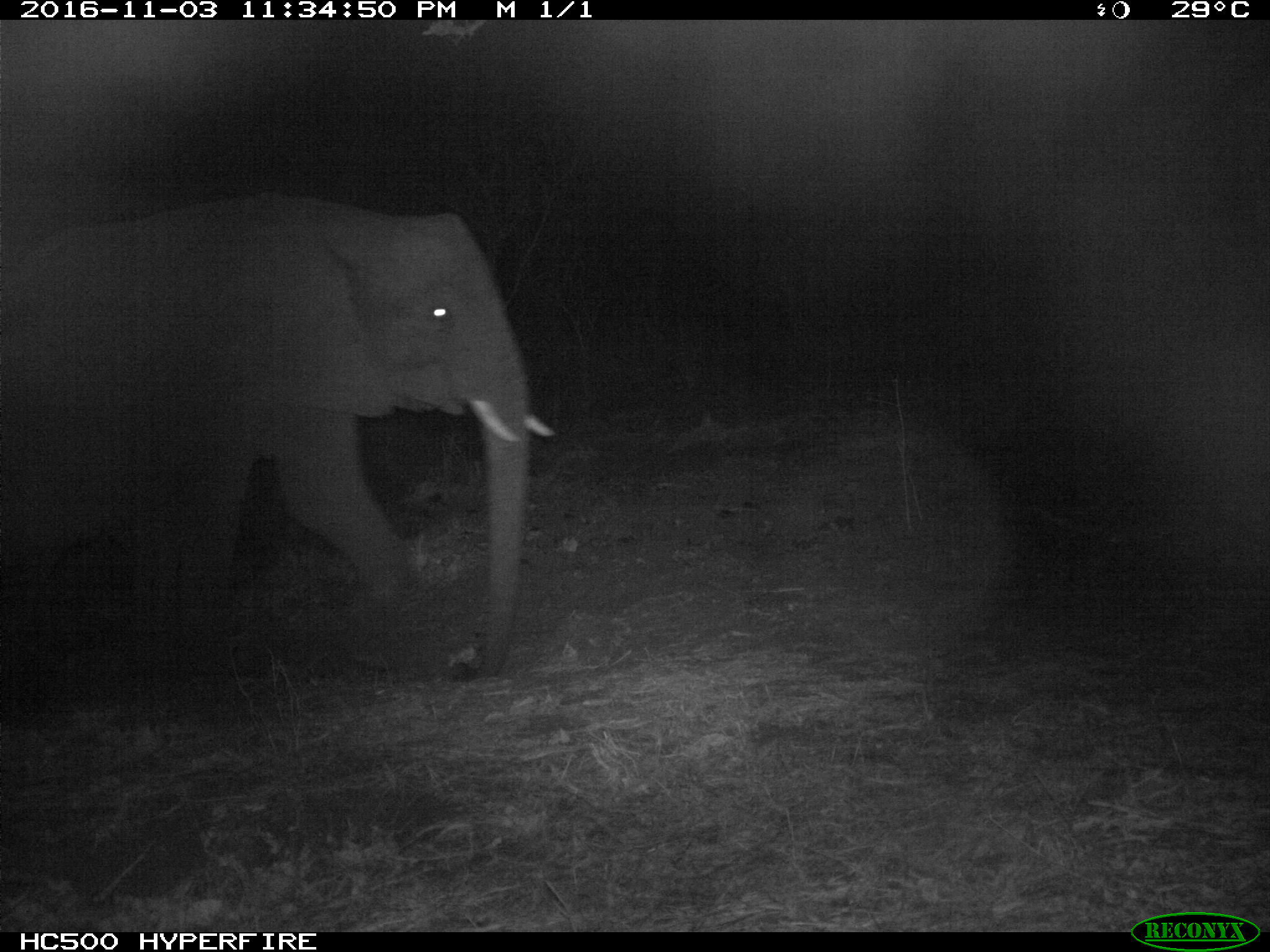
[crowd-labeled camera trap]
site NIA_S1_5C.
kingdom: Animalia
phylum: Chordata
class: Mammalia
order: Proboscidea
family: Elephantidae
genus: Loxodonta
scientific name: Loxodonta africana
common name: african bush elephant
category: elephant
Elephant (african bush elephant) (Loxodonta africana), count 1. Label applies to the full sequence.